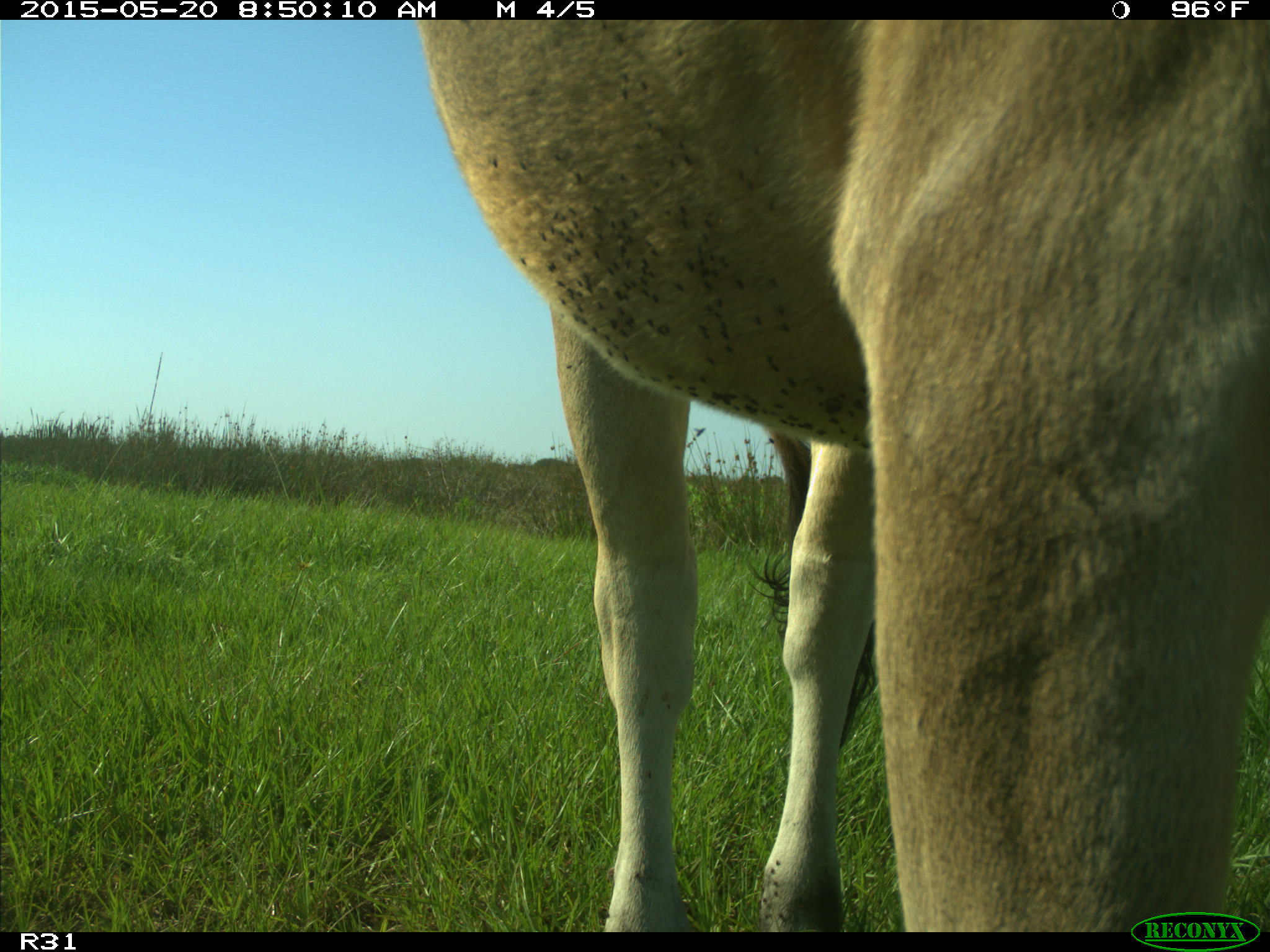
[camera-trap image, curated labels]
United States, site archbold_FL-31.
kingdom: Animalia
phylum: Chordata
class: Mammalia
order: Artiodactyla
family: Bovidae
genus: Bos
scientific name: Bos taurus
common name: domestic cow